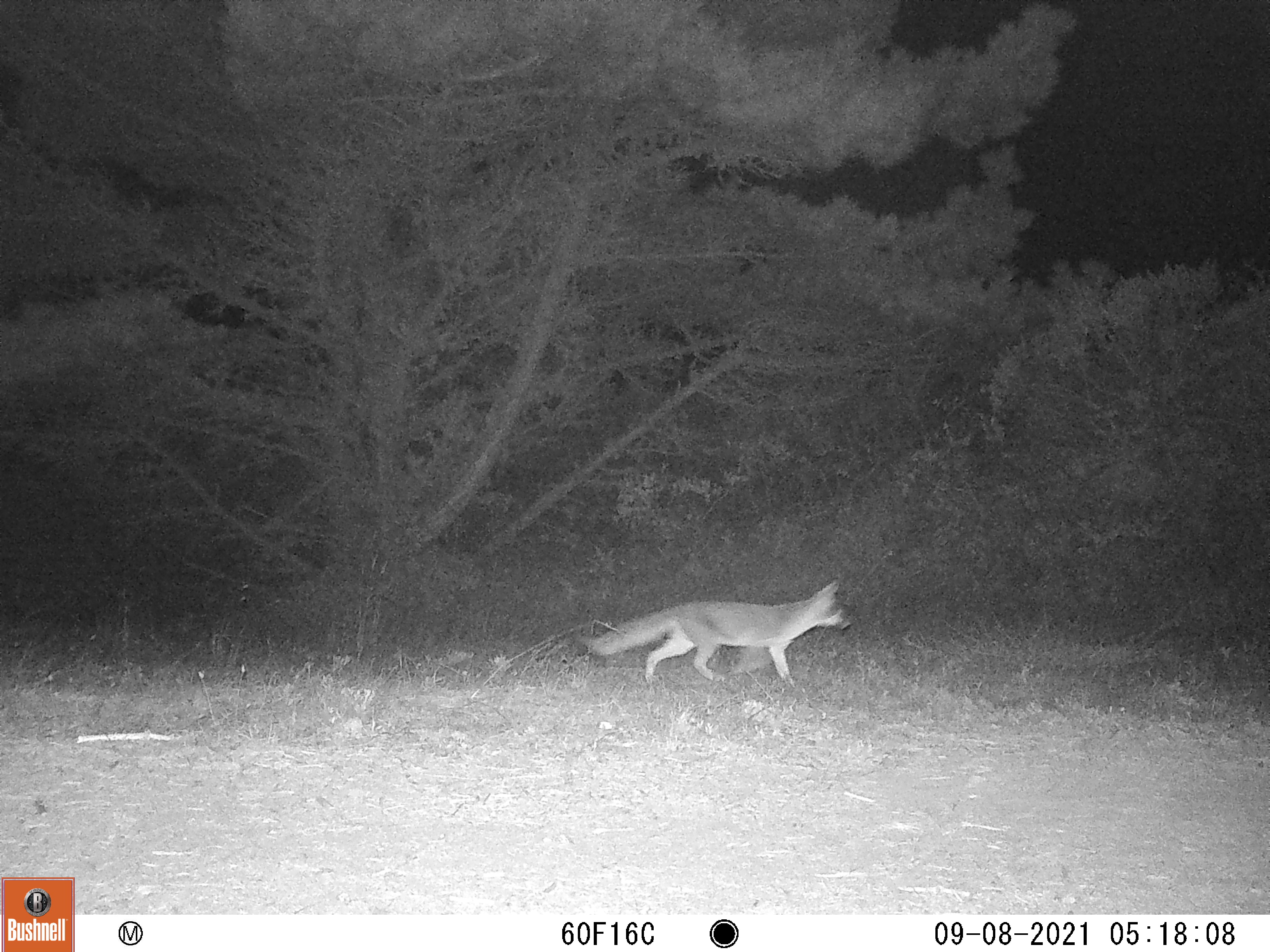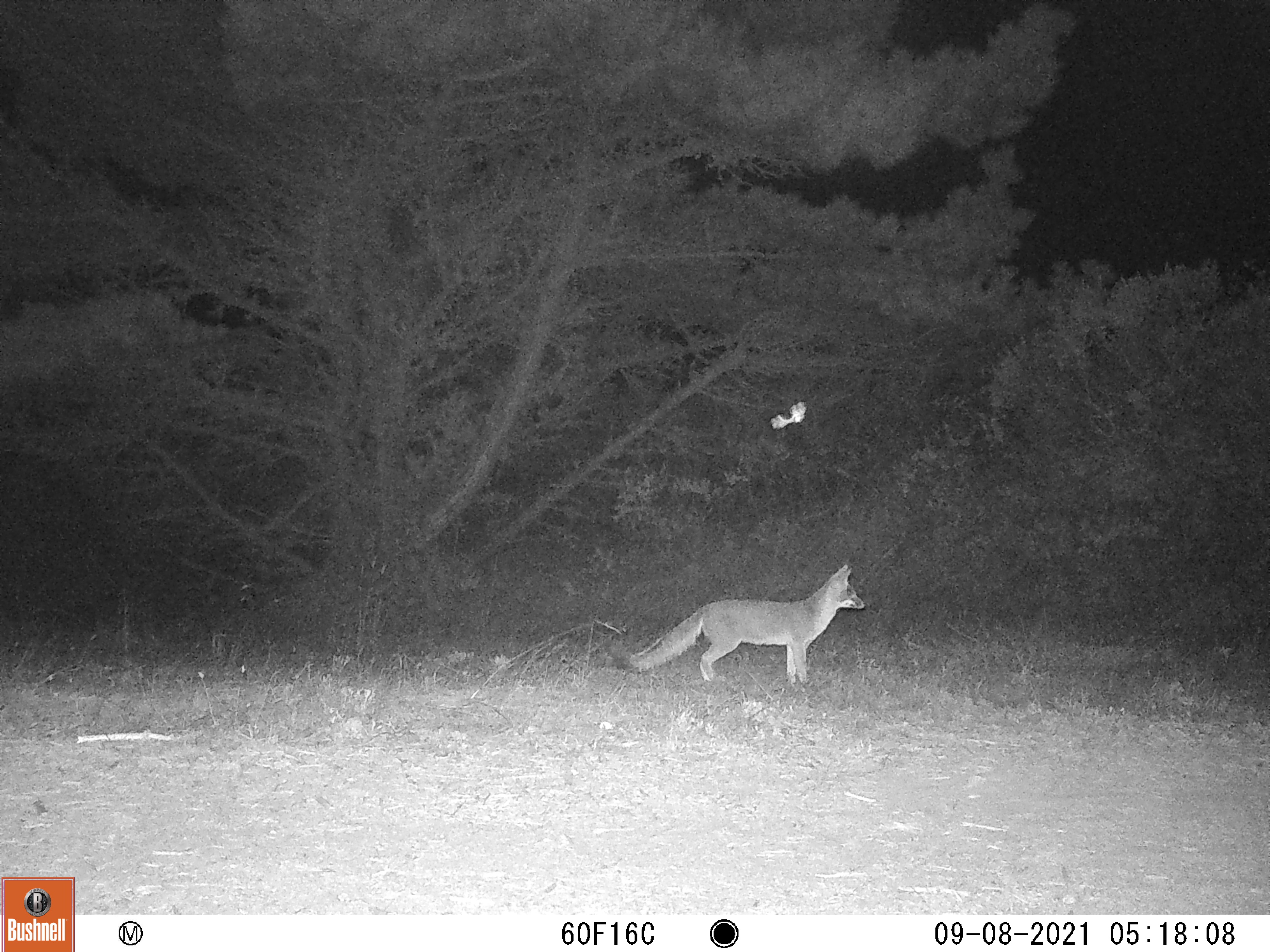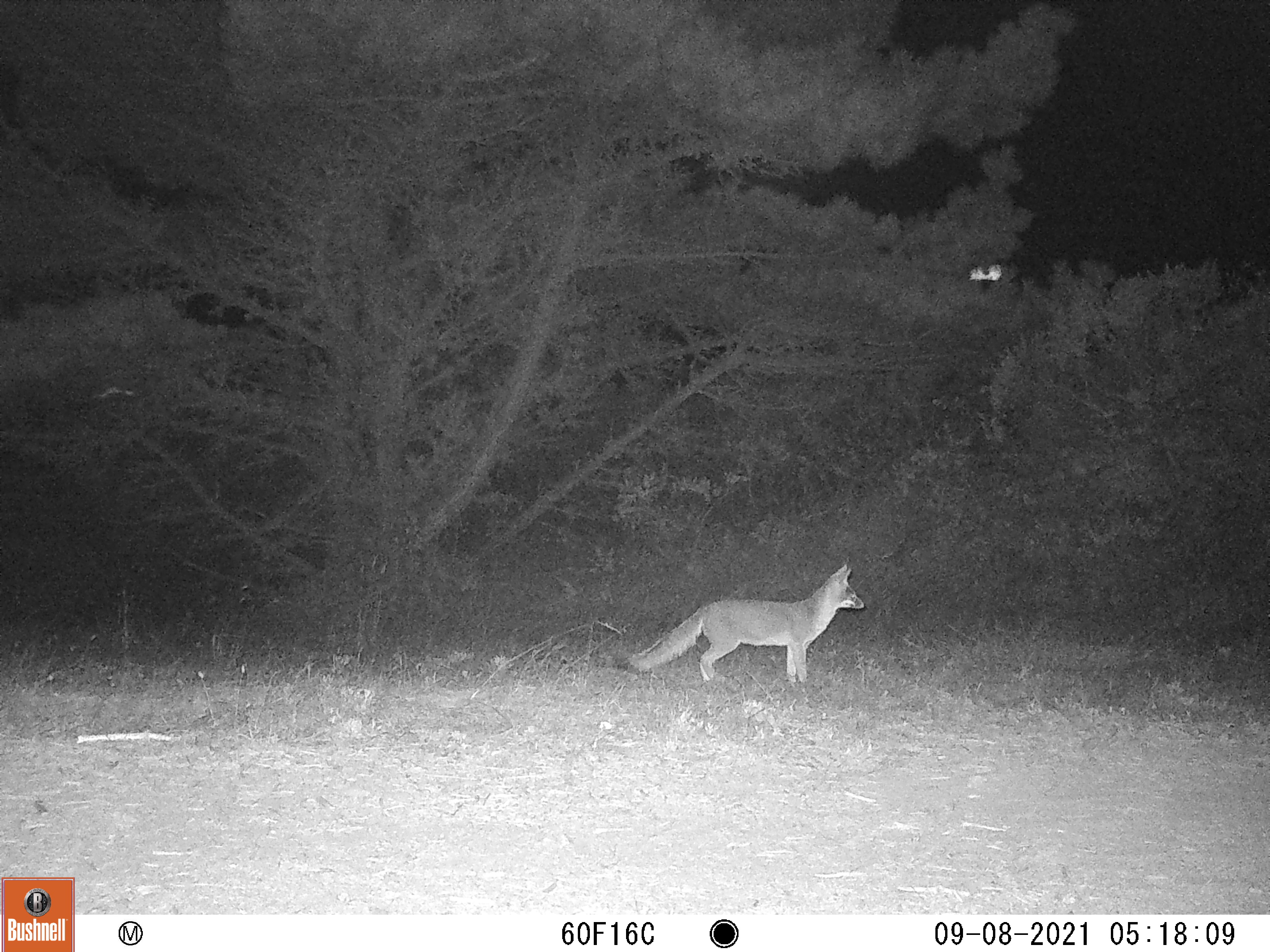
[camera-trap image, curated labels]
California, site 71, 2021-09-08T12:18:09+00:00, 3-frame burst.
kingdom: Animalia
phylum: Chordata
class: Mammalia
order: Carnivora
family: Canidae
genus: Urocyon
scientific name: Urocyon cinereoargenteus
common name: gray fox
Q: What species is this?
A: Gray fox (Urocyon cinereoargenteus).